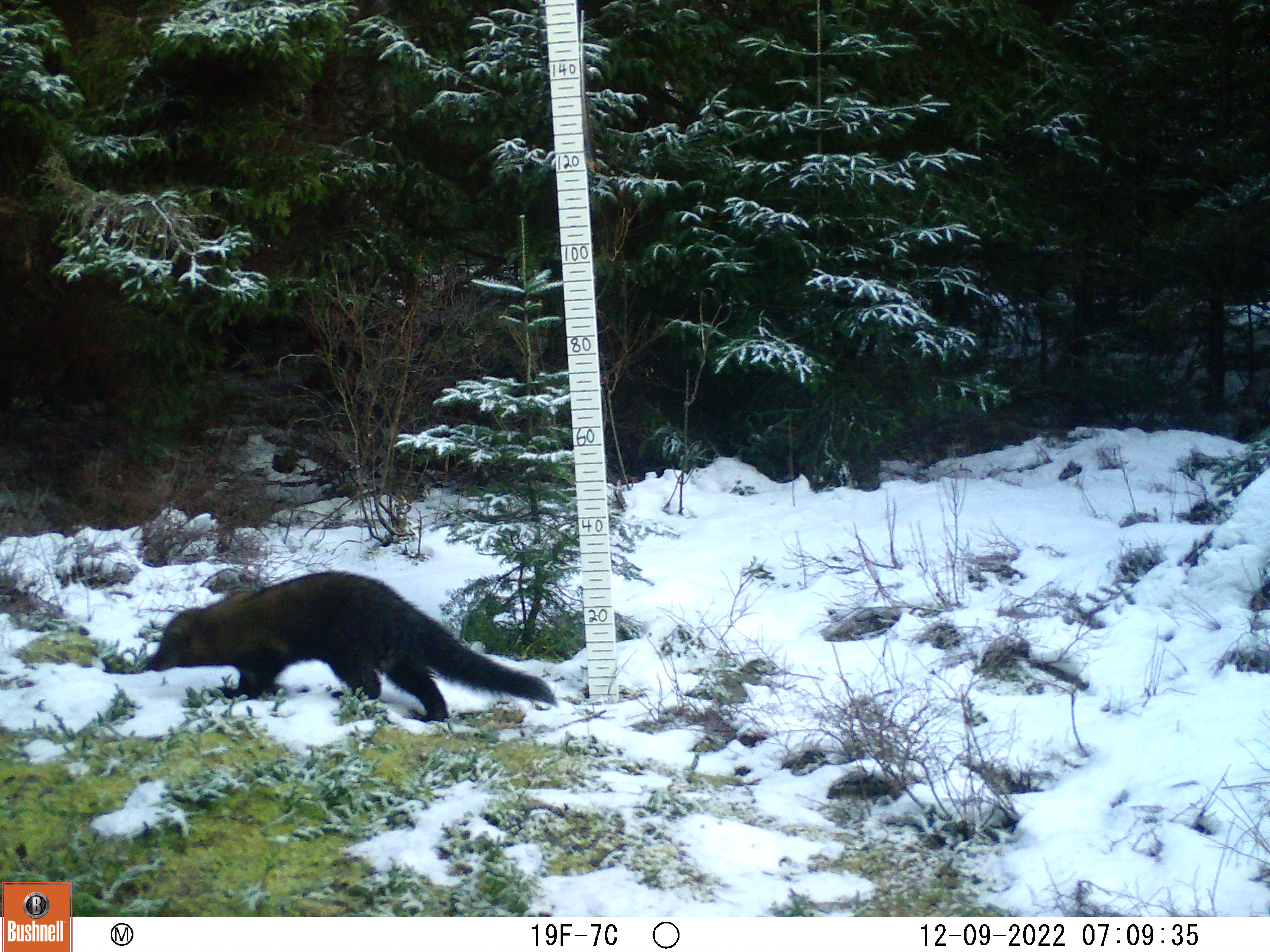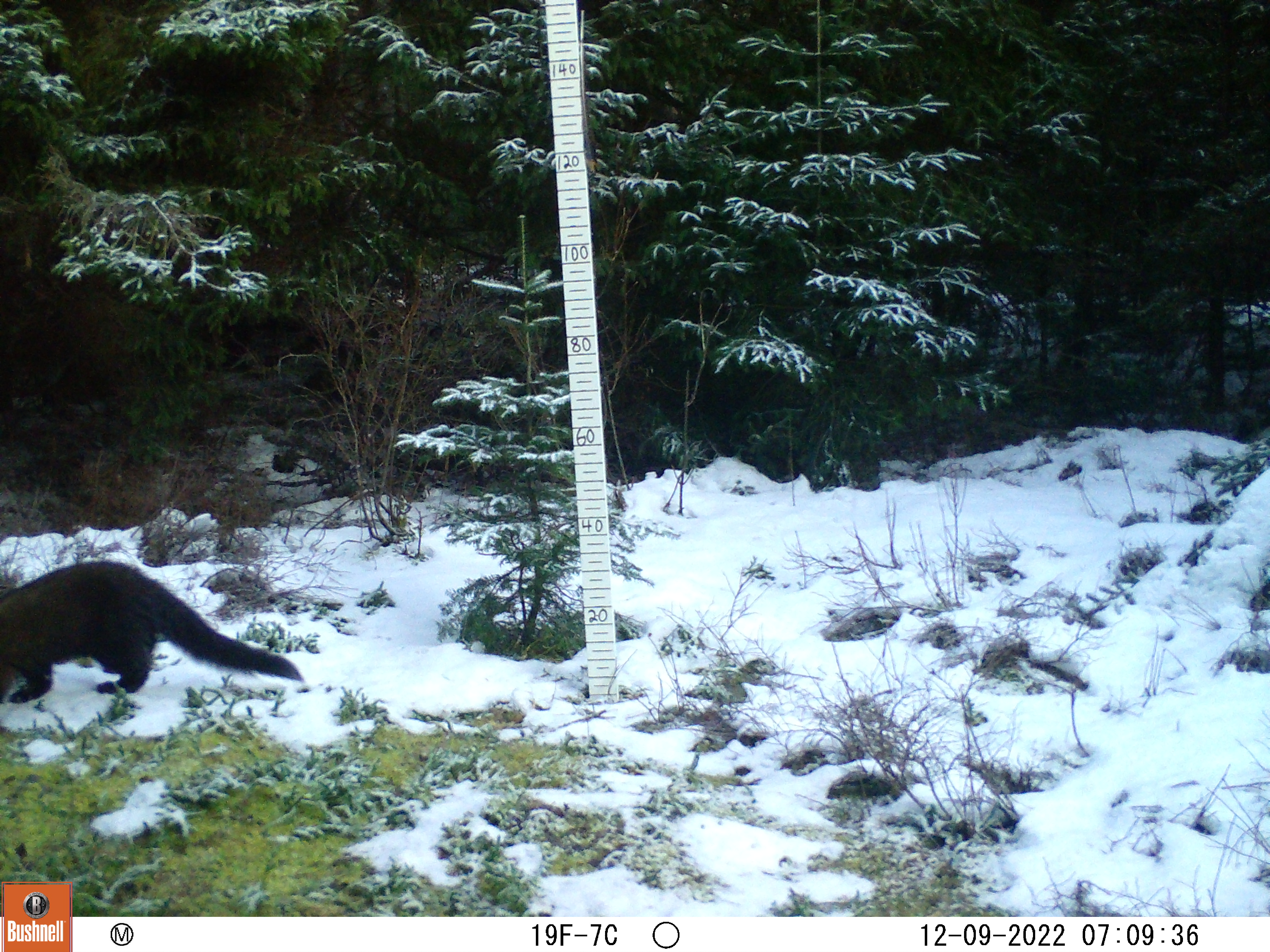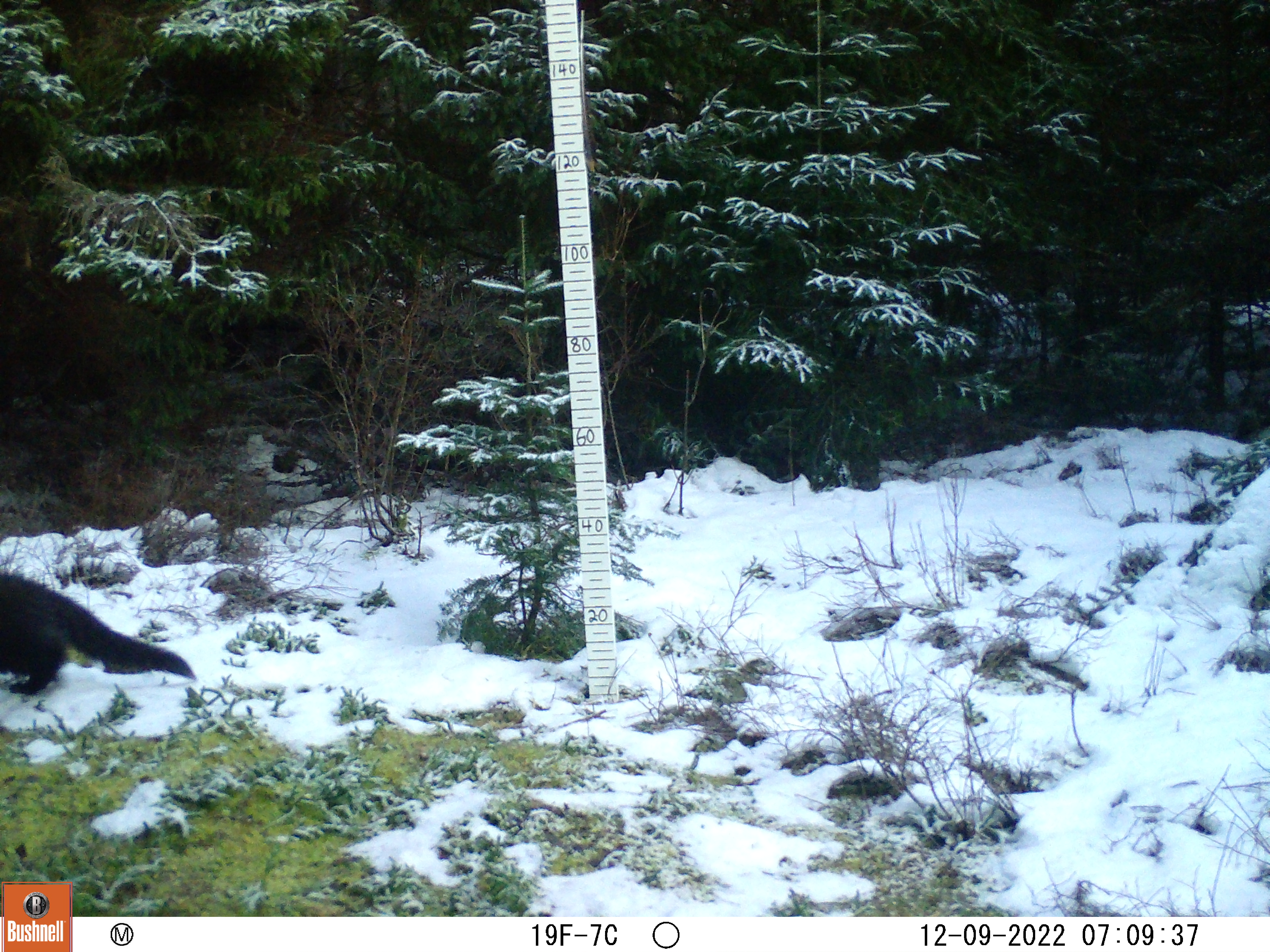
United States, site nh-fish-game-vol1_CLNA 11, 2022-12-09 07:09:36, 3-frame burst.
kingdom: Animalia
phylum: Chordata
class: Mammalia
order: Carnivora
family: Mustelidae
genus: Pekania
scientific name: Pekania pennanti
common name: fisher